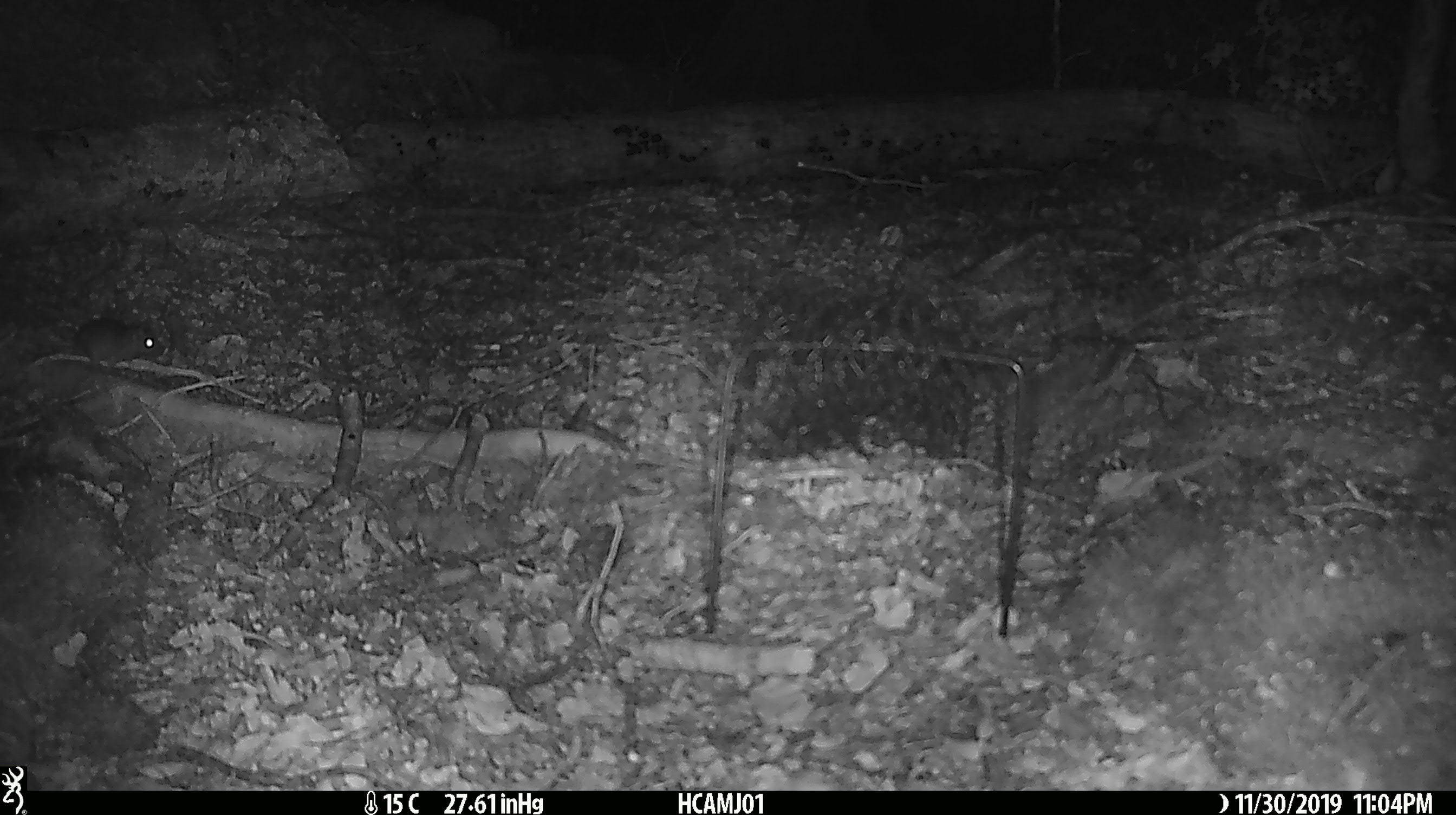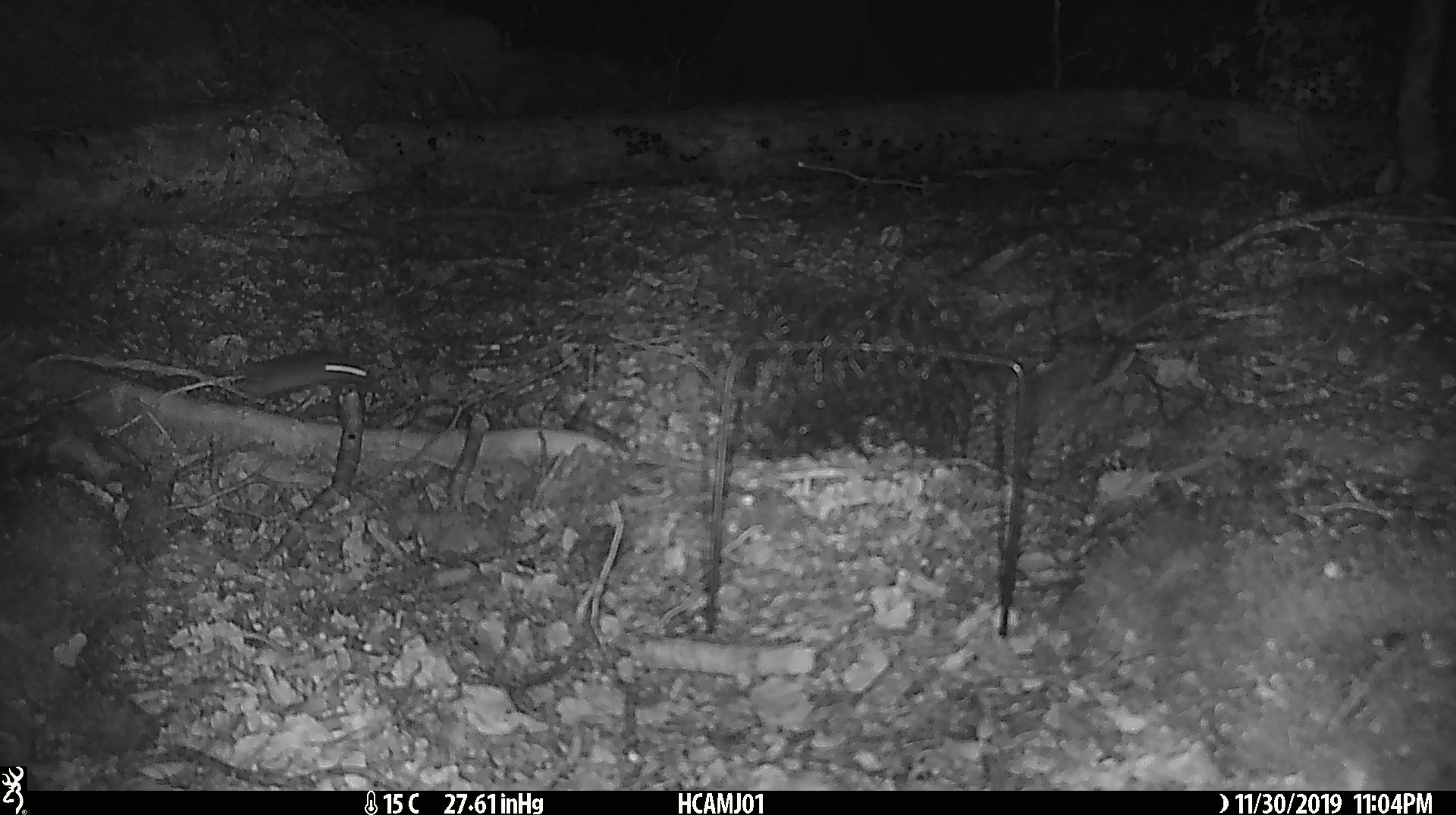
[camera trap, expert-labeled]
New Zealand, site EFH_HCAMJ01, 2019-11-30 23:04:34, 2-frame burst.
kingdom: Animalia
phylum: Chordata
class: Mammalia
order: Rodentia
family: Muridae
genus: Mus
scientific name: Mus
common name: mouse